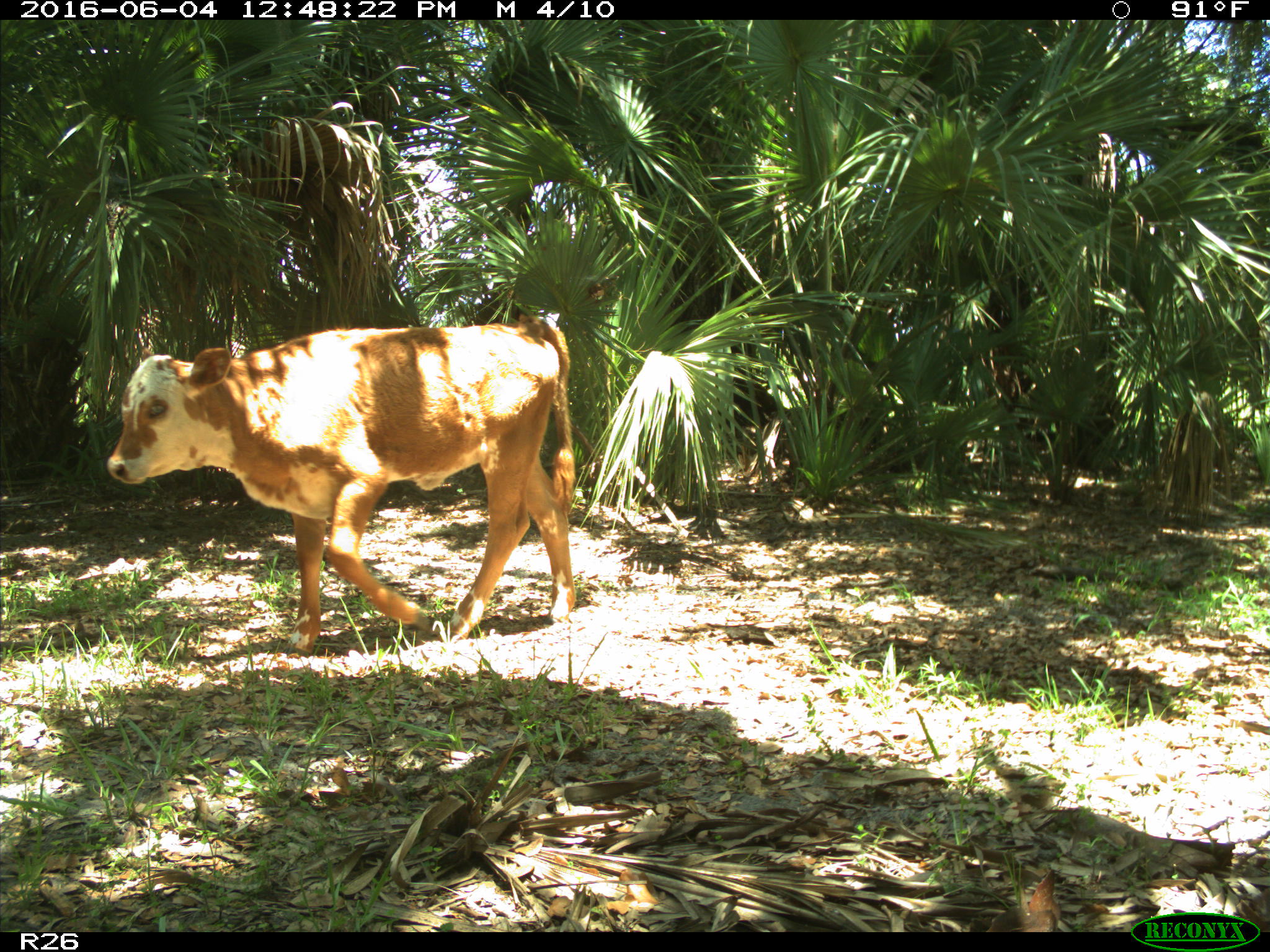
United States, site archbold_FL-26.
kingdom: Animalia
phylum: Chordata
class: Mammalia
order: Artiodactyla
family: Bovidae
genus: Bos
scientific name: Bos taurus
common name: domestic cow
Bos taurus (domestic cow).